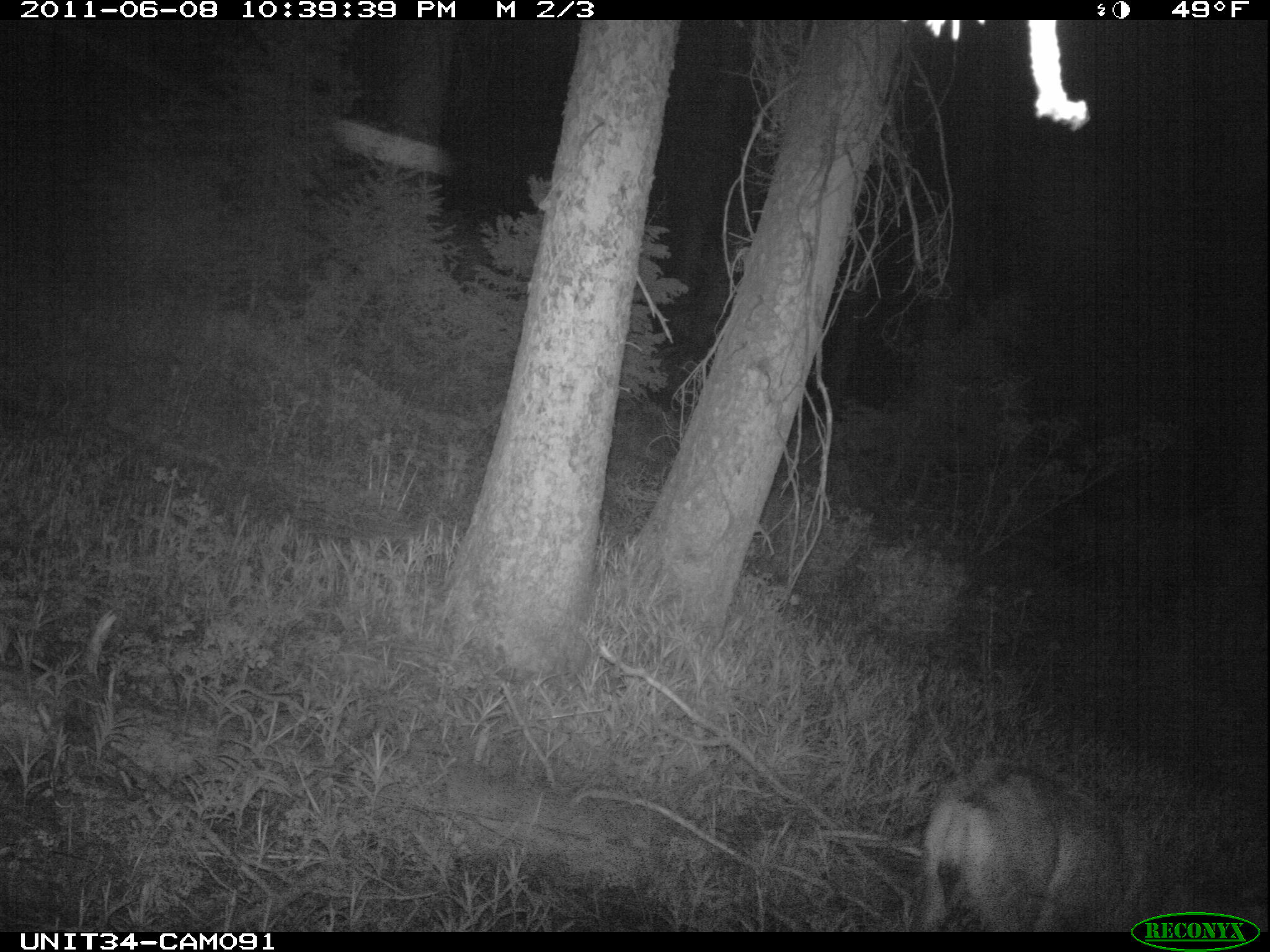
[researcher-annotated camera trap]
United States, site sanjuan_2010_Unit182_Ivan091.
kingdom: Animalia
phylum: Chordata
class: Mammalia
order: Artiodactyla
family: Cervidae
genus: Odocoileus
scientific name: Odocoileus hemionus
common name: mule deer